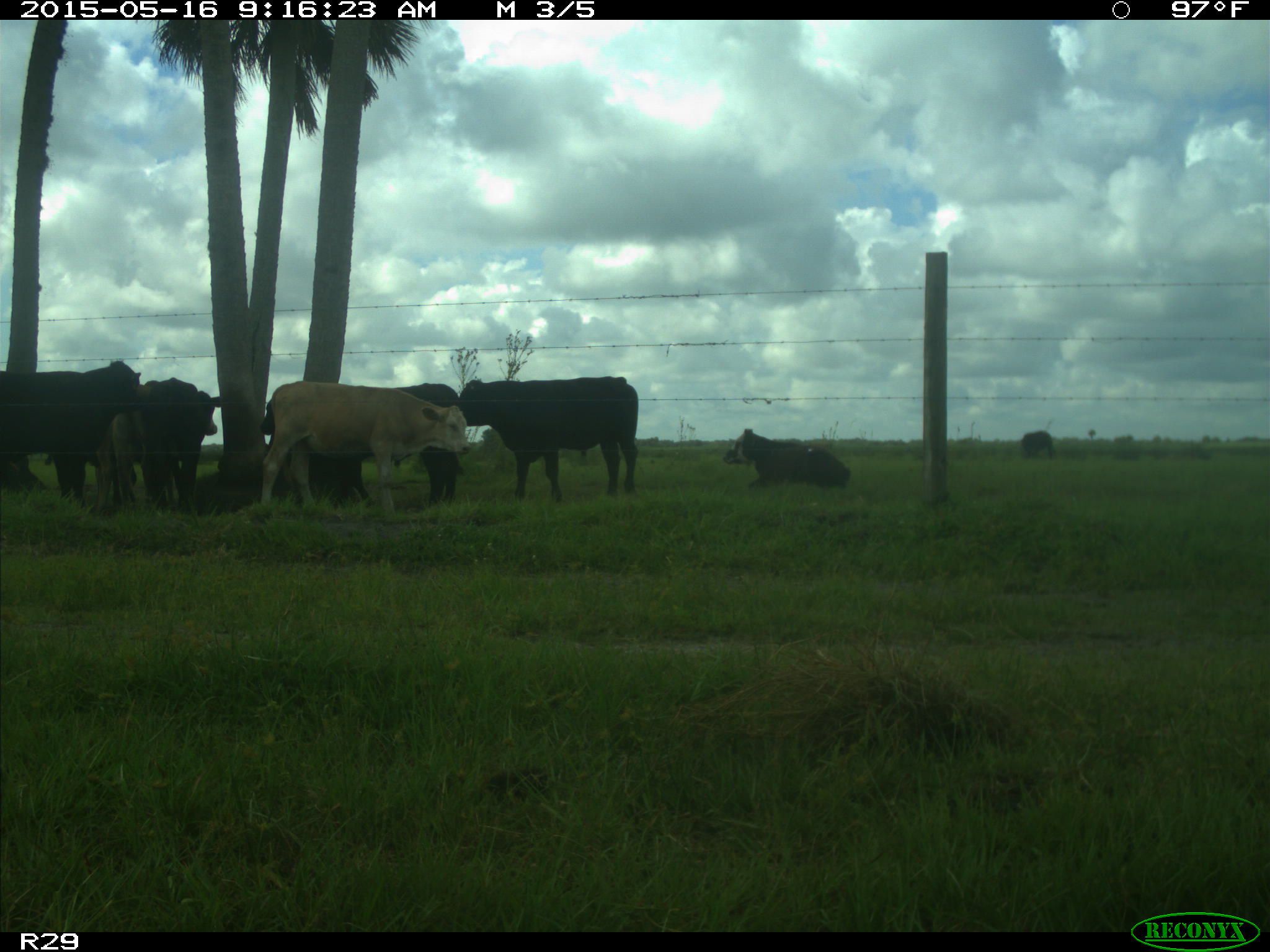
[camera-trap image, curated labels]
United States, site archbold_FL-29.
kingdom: Animalia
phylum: Chordata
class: Mammalia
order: Artiodactyla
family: Bovidae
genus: Bos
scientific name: Bos taurus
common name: domestic cow